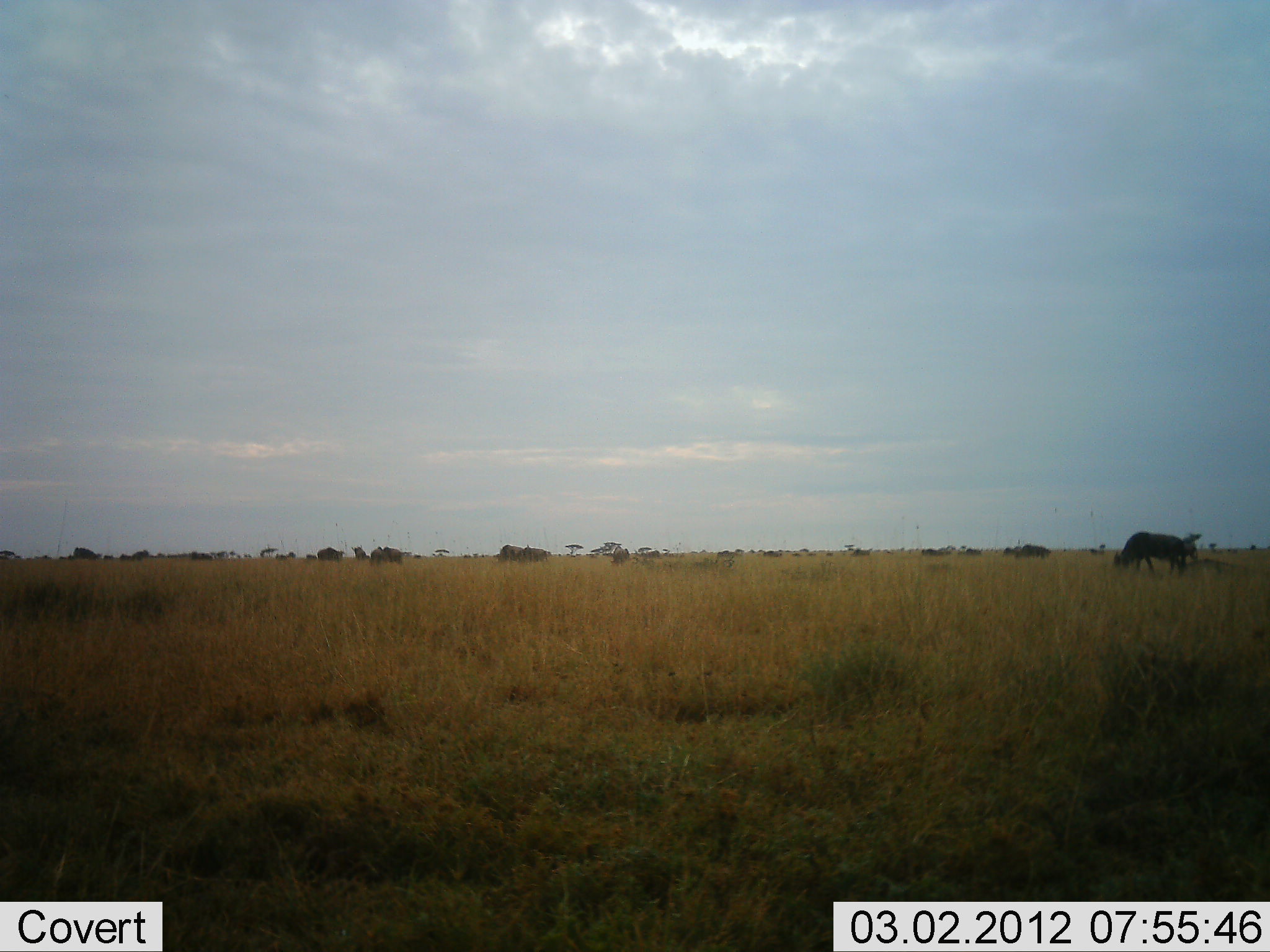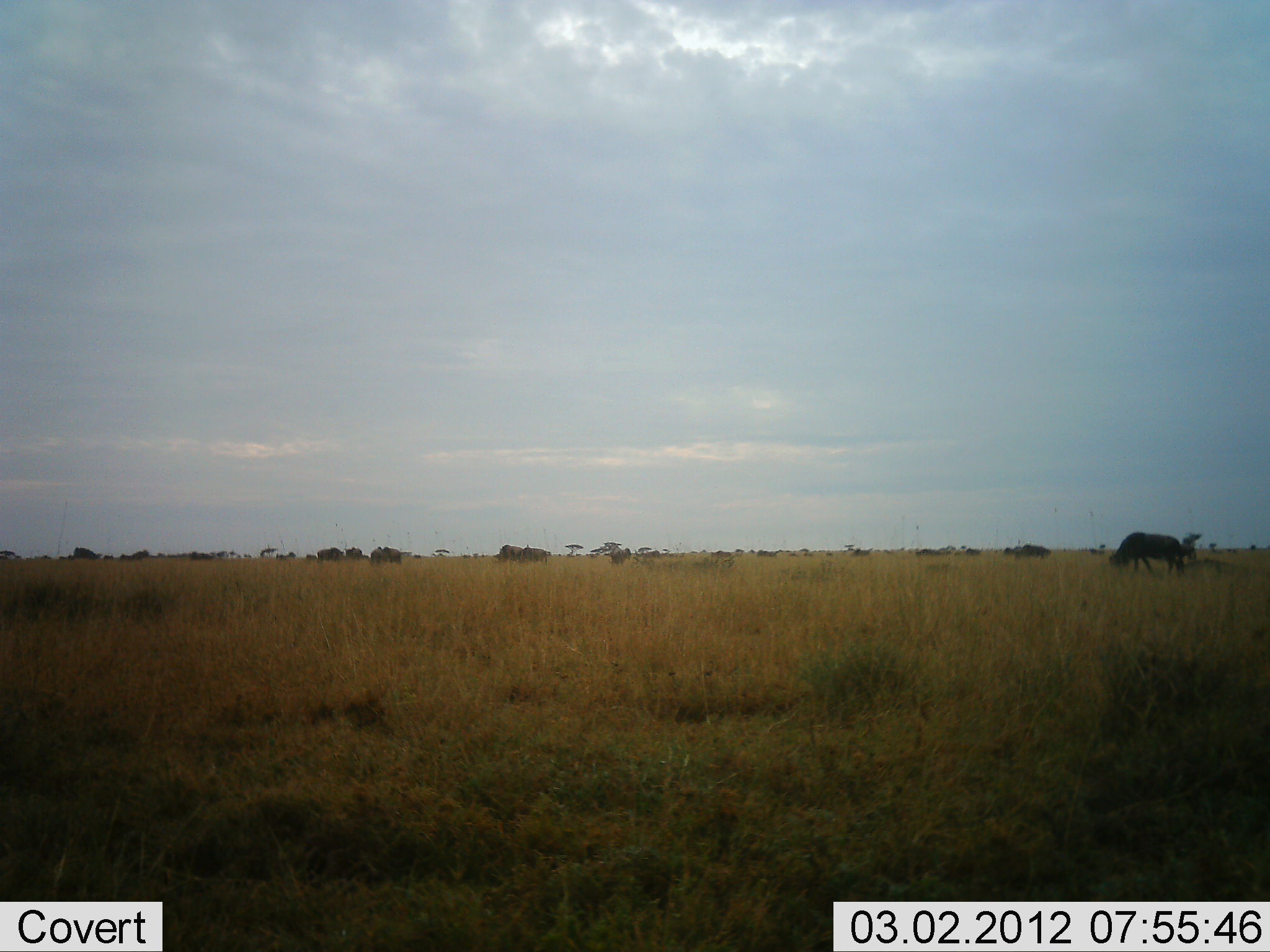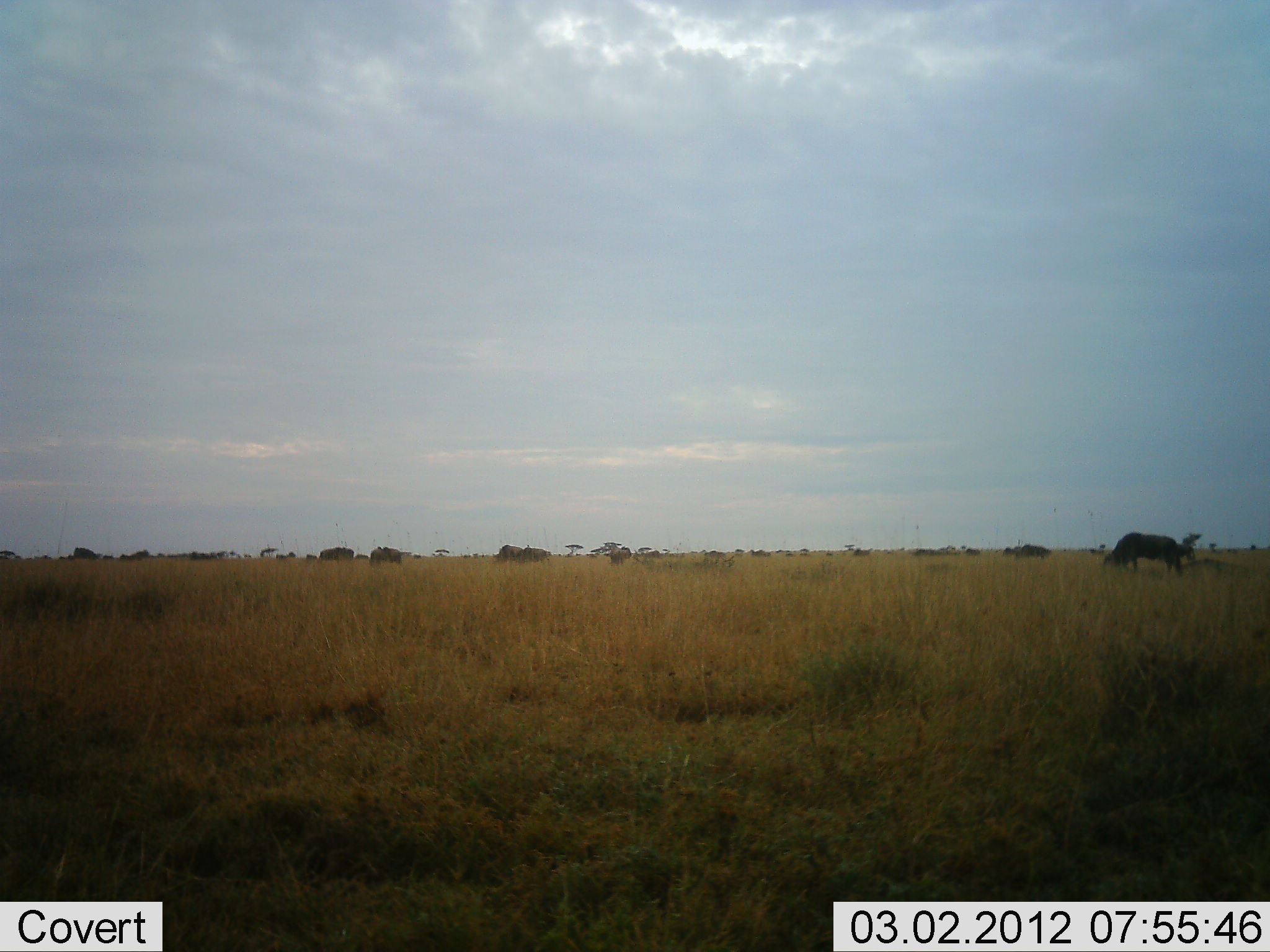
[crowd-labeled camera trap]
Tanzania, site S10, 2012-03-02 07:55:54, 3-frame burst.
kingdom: Animalia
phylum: Chordata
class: Mammalia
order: Artiodactyla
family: Bovidae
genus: Connochaetes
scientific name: Connochaetes taurinus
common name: blue wildebeest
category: wildebeest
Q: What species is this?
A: Wildebeest (blue wildebeest) (Connochaetes taurinus).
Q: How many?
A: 11-50.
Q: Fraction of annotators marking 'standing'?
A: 48%.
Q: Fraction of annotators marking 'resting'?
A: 8%.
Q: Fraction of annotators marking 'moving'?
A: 56%.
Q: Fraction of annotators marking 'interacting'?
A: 8%.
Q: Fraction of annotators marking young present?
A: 0%.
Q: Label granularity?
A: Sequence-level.